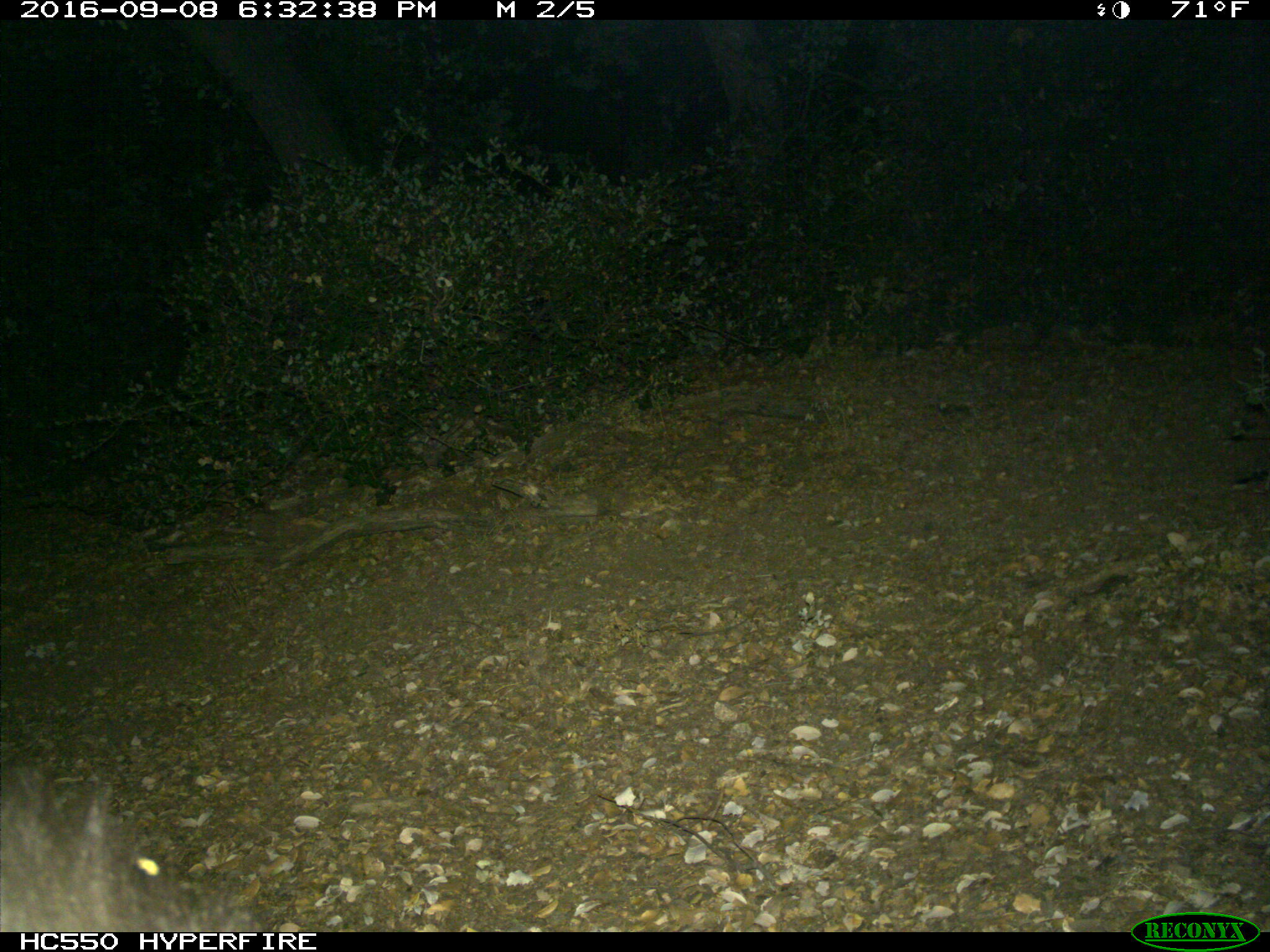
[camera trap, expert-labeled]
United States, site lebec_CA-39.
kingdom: Animalia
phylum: Chordata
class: Mammalia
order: Carnivora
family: Ursidae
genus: Ursus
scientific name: Ursus americanus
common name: american black bear